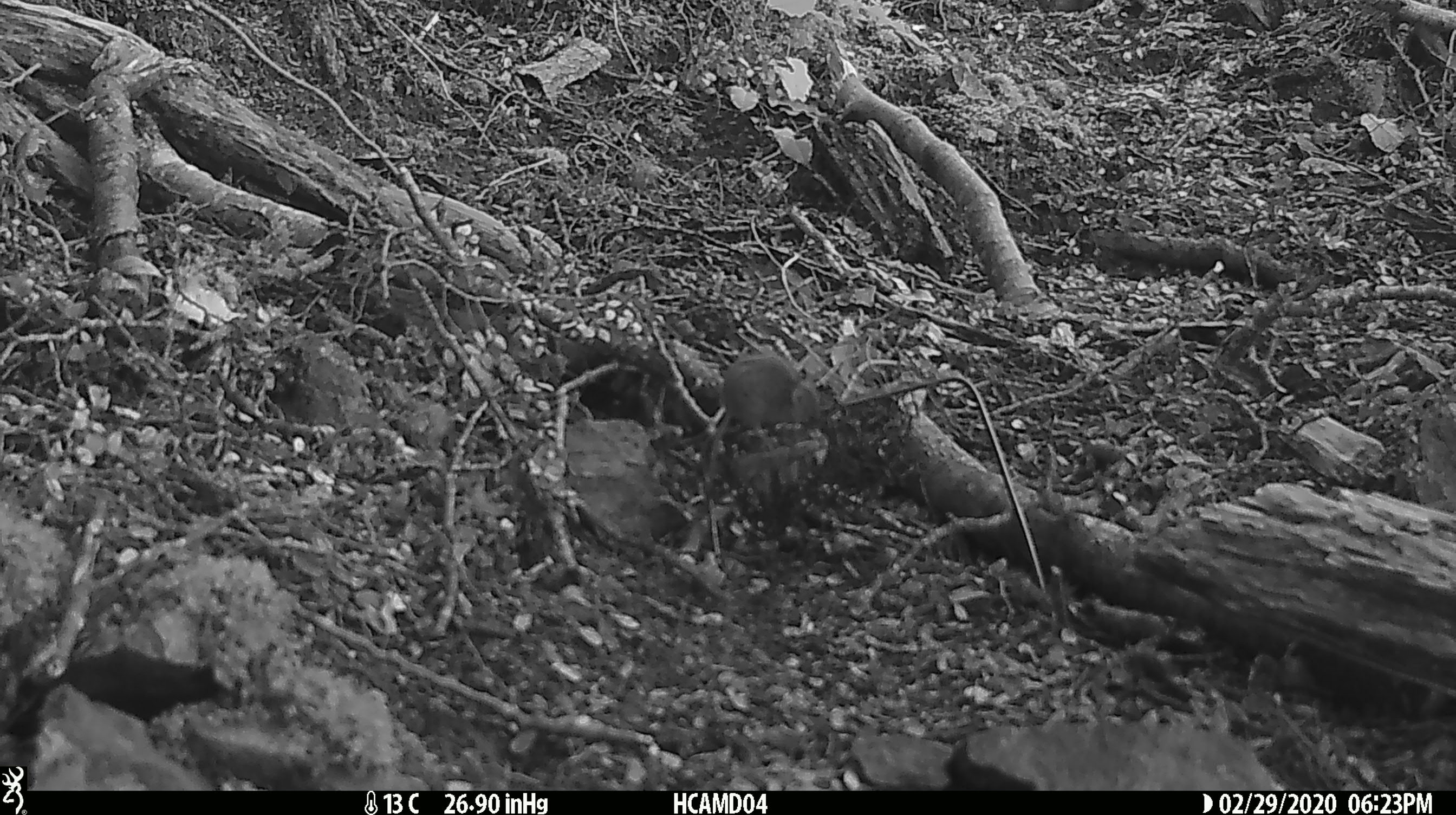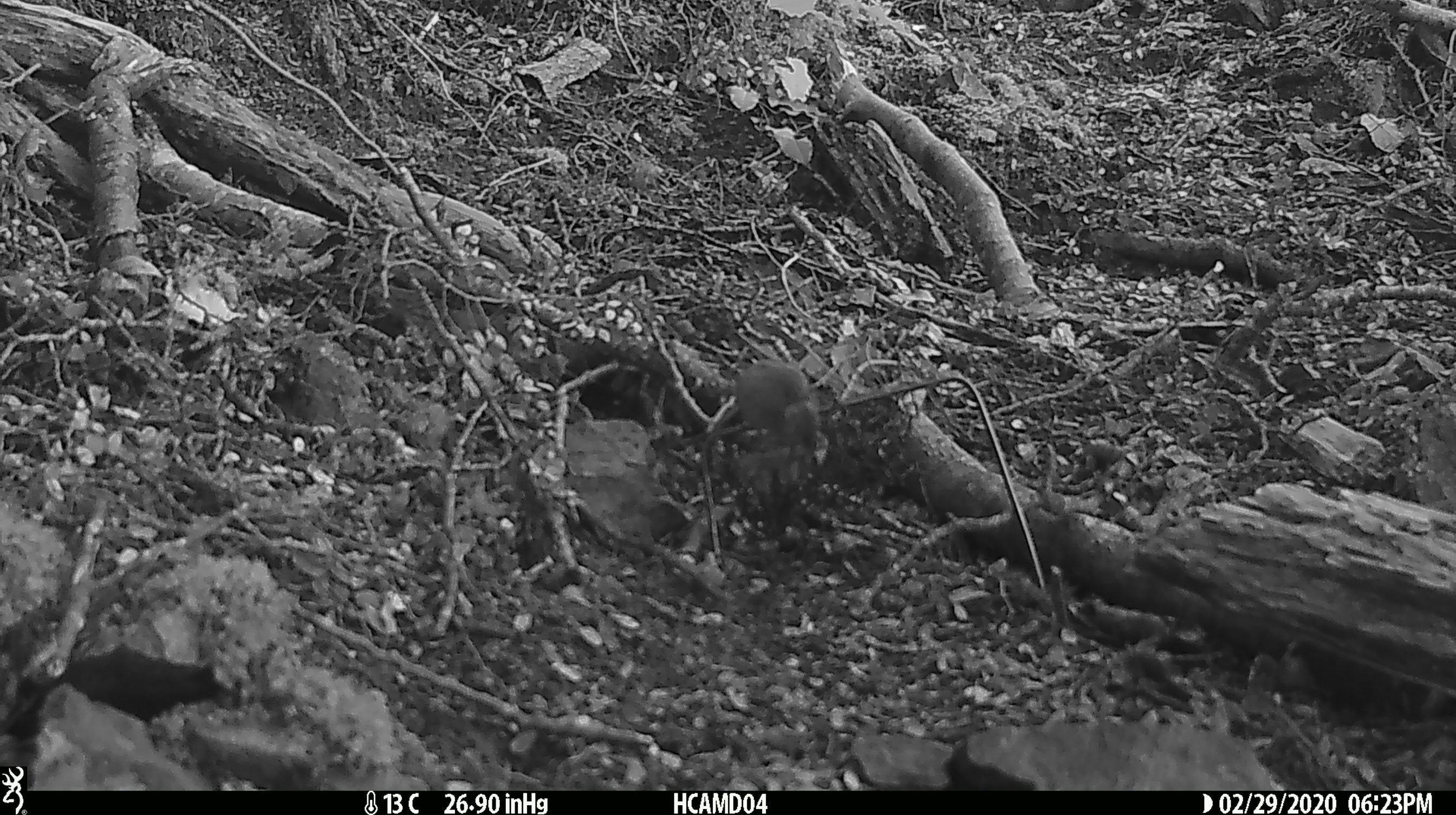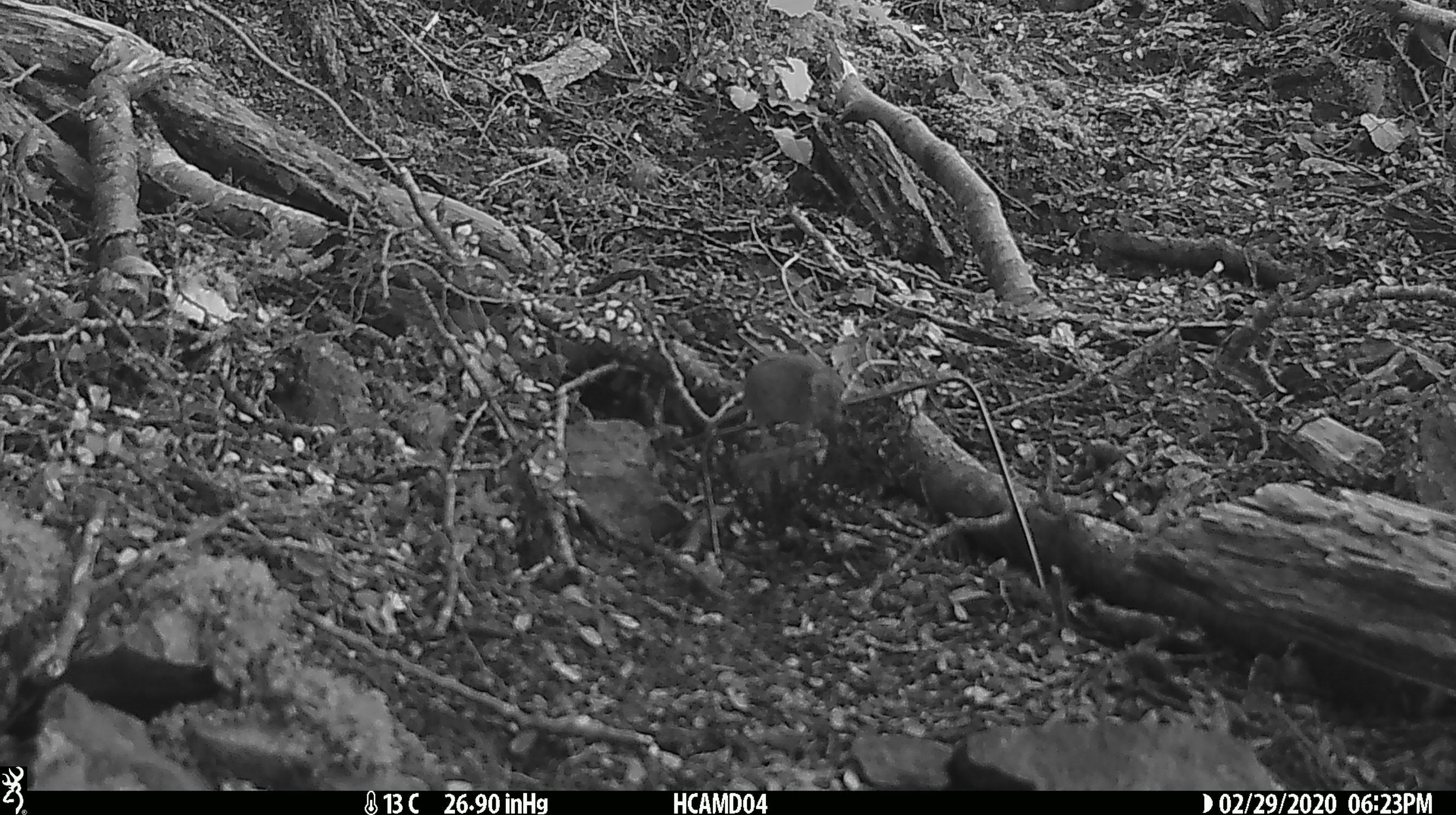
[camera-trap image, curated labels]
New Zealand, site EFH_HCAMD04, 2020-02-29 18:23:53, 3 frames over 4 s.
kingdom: Animalia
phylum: Chordata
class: Mammalia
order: Rodentia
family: Muridae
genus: Mus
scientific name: Mus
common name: mouse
Mouse (Mus).